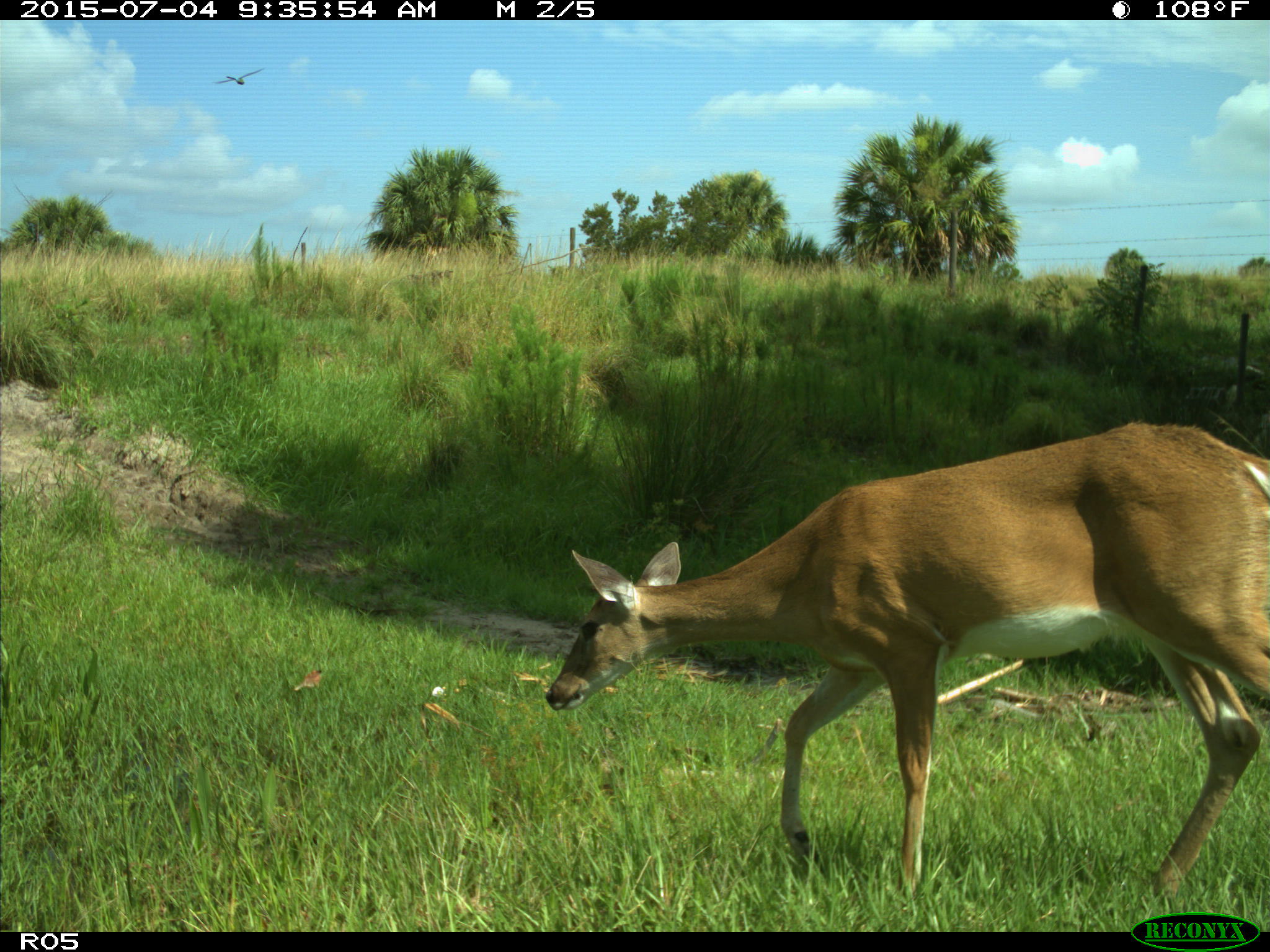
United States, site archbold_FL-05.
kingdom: Animalia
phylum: Chordata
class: Mammalia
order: Artiodactyla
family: Cervidae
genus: Odocoileus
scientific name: Odocoileus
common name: deer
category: unidentified deer